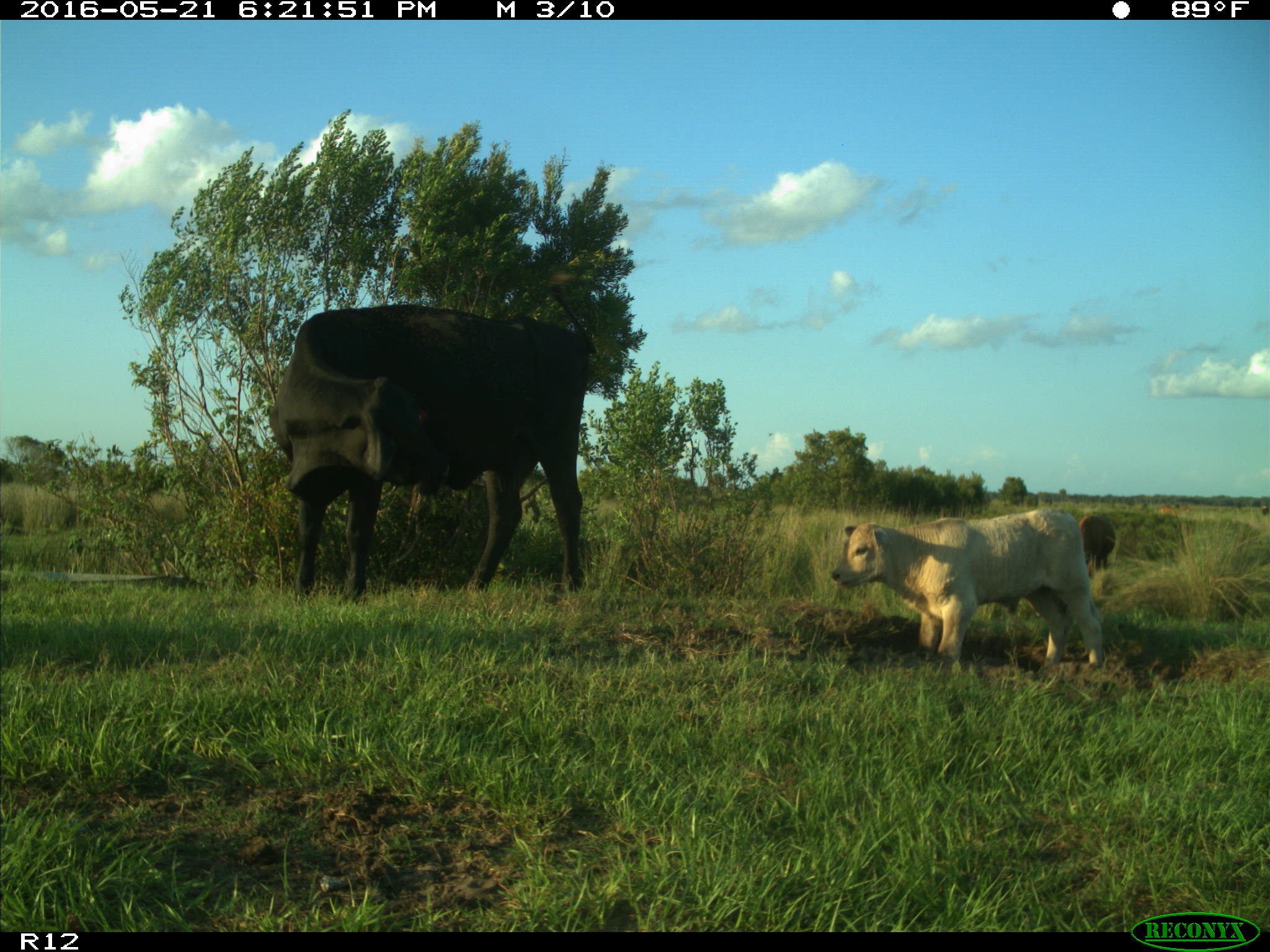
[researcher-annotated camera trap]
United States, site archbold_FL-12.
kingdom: Animalia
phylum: Chordata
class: Mammalia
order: Artiodactyla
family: Bovidae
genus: Bos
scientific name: Bos taurus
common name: domestic cow